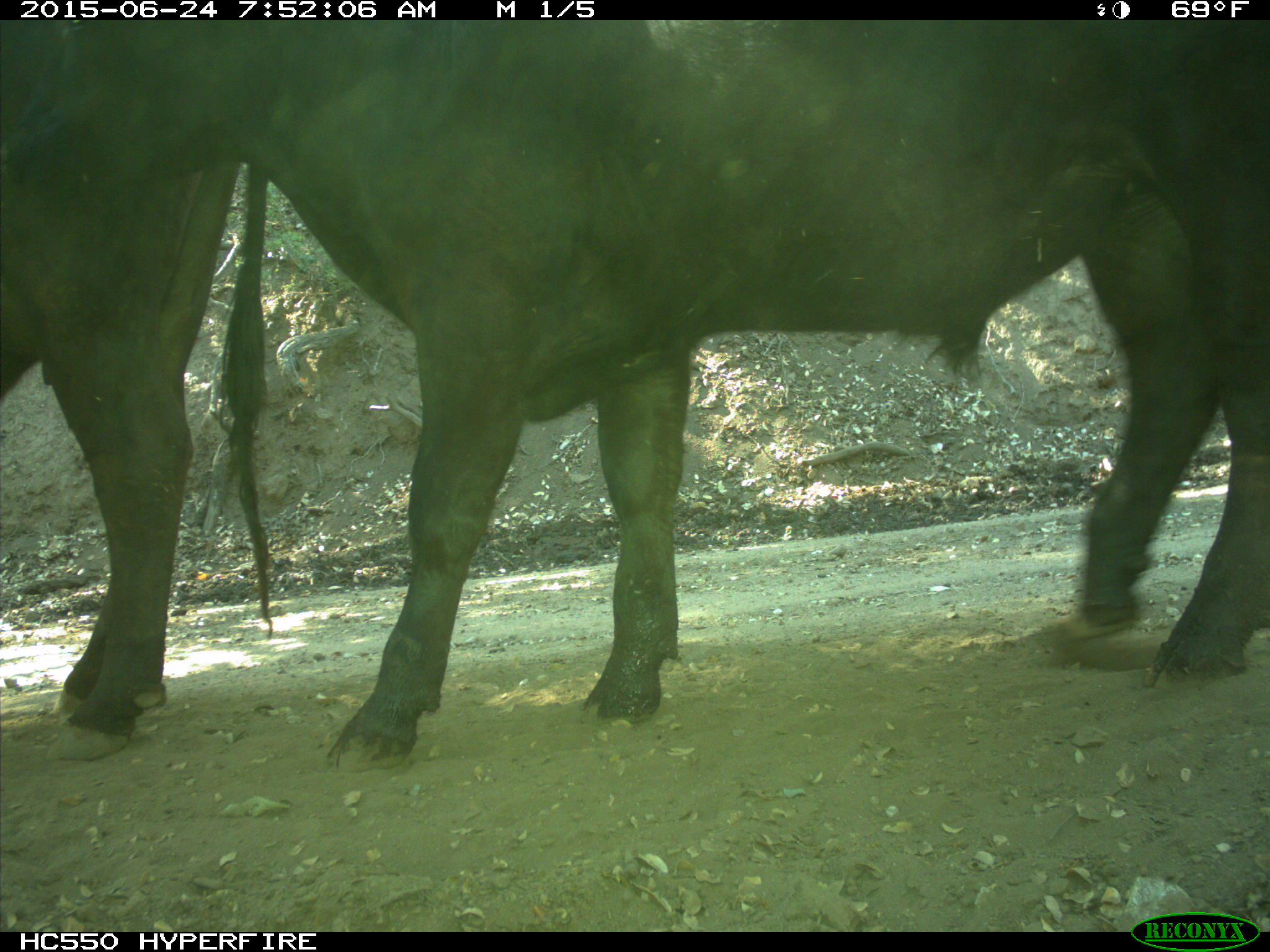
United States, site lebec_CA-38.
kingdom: Animalia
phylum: Chordata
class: Mammalia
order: Artiodactyla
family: Bovidae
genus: Bos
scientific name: Bos taurus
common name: domestic cow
Bos taurus (domestic cow).